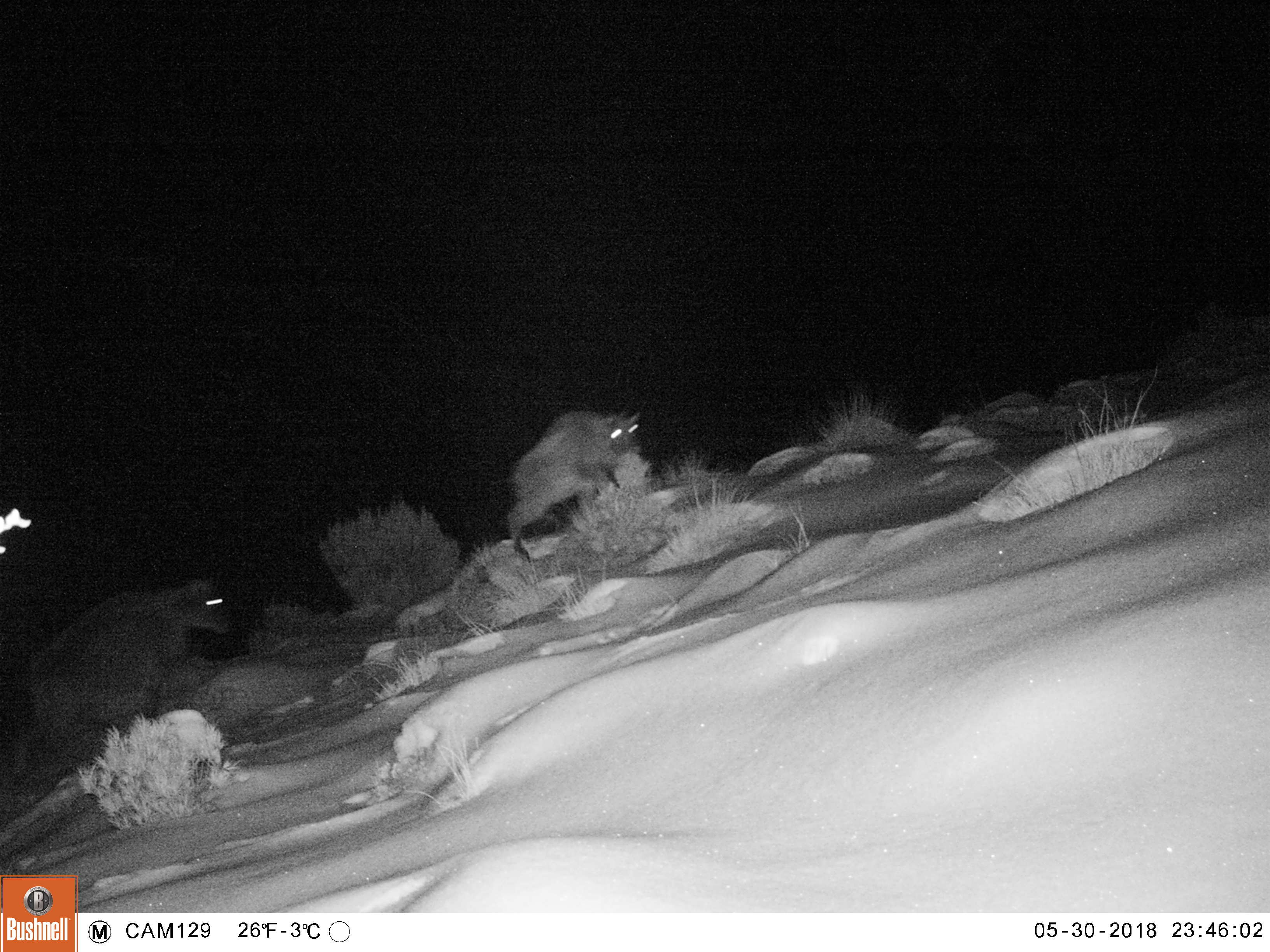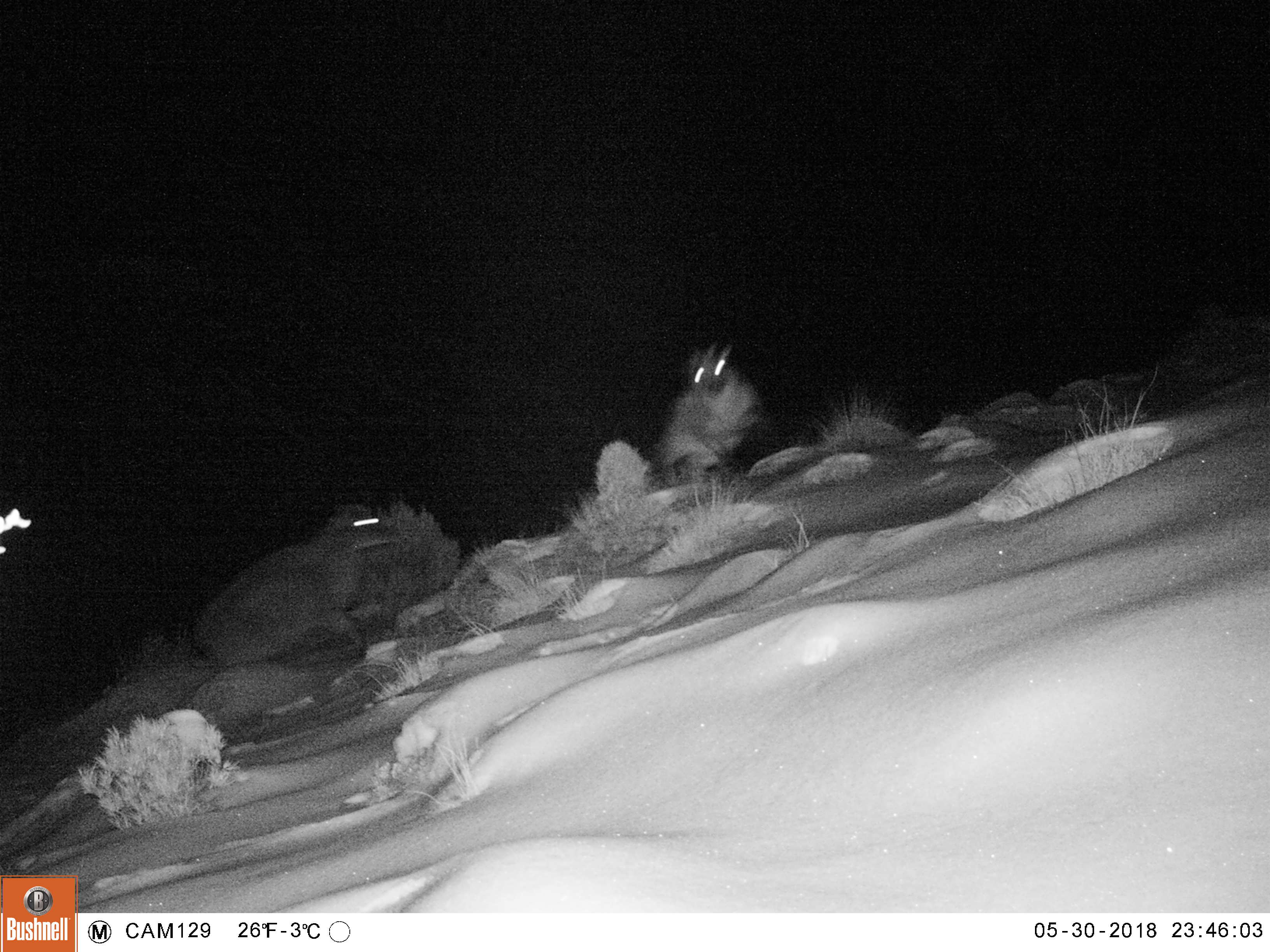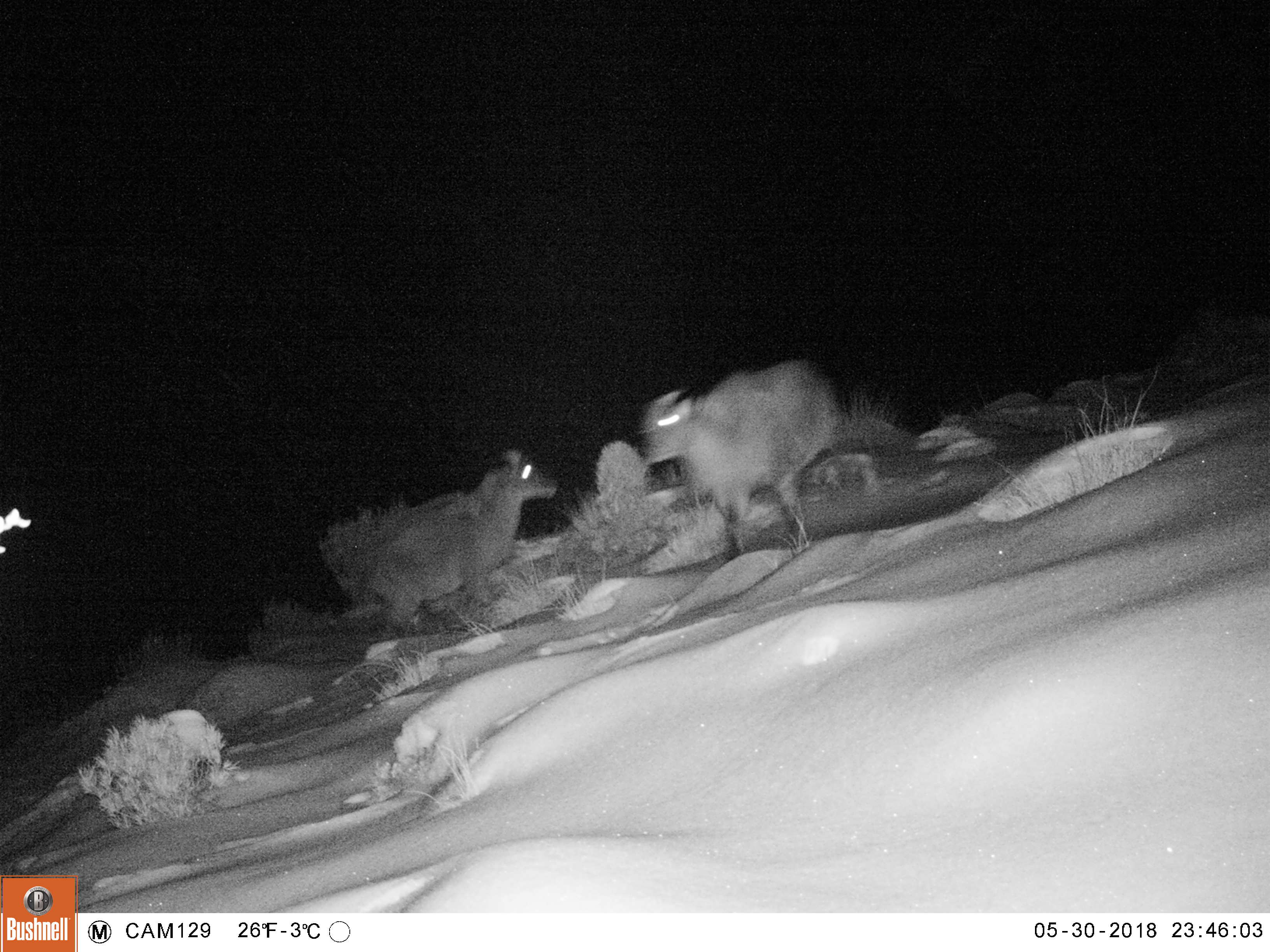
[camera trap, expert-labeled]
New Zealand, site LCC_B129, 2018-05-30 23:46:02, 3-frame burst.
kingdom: Animalia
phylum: Chordata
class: Mammalia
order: Artiodactyla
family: Bovidae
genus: Nilgiritragus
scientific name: Nilgiritragus hylocrius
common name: tahr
Tahr (Nilgiritragus hylocrius).